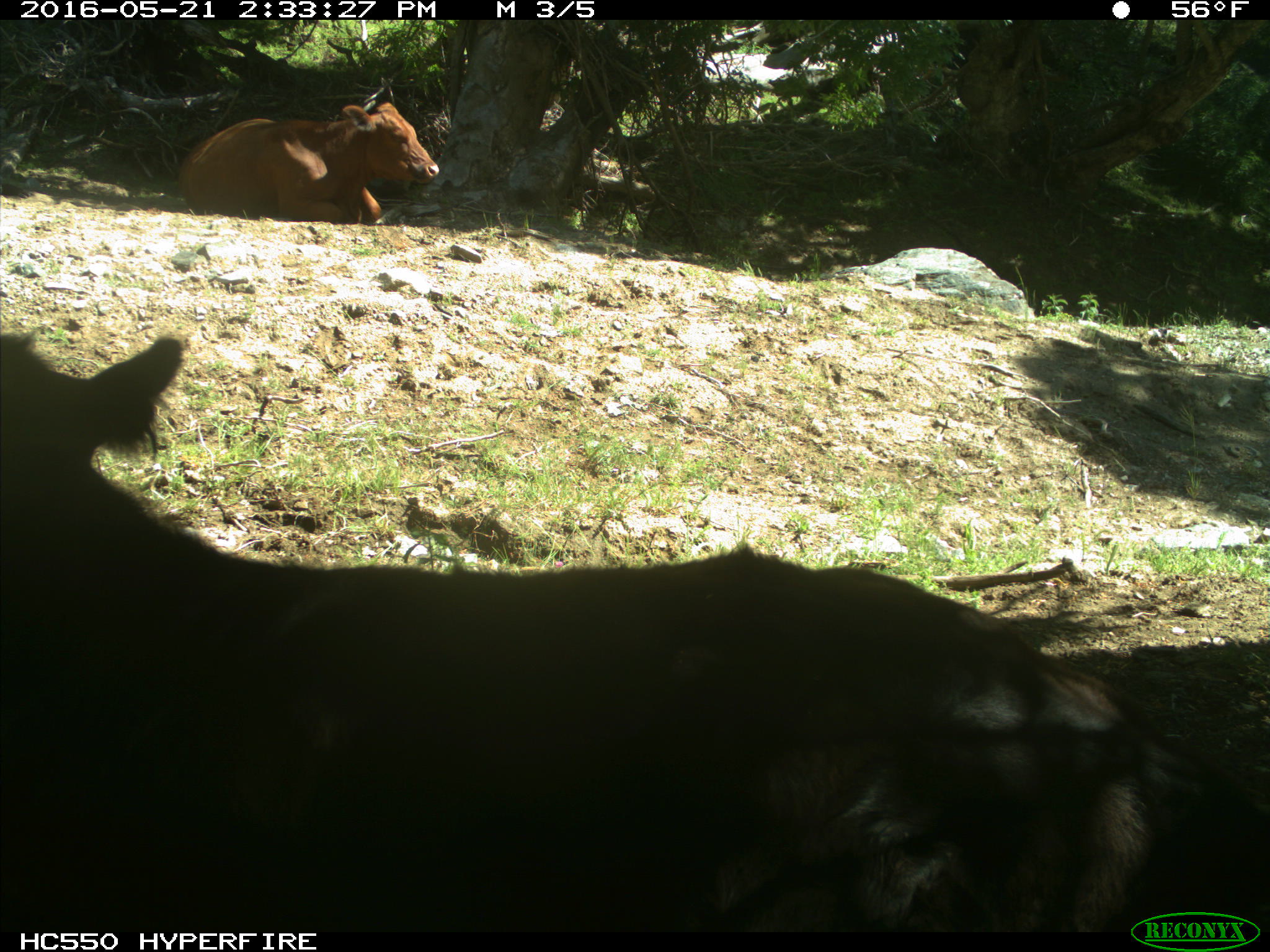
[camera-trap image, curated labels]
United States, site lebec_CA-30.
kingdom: Animalia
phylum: Chordata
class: Mammalia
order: Artiodactyla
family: Bovidae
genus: Bos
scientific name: Bos taurus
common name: domestic cow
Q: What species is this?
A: Bos taurus (domestic cow).